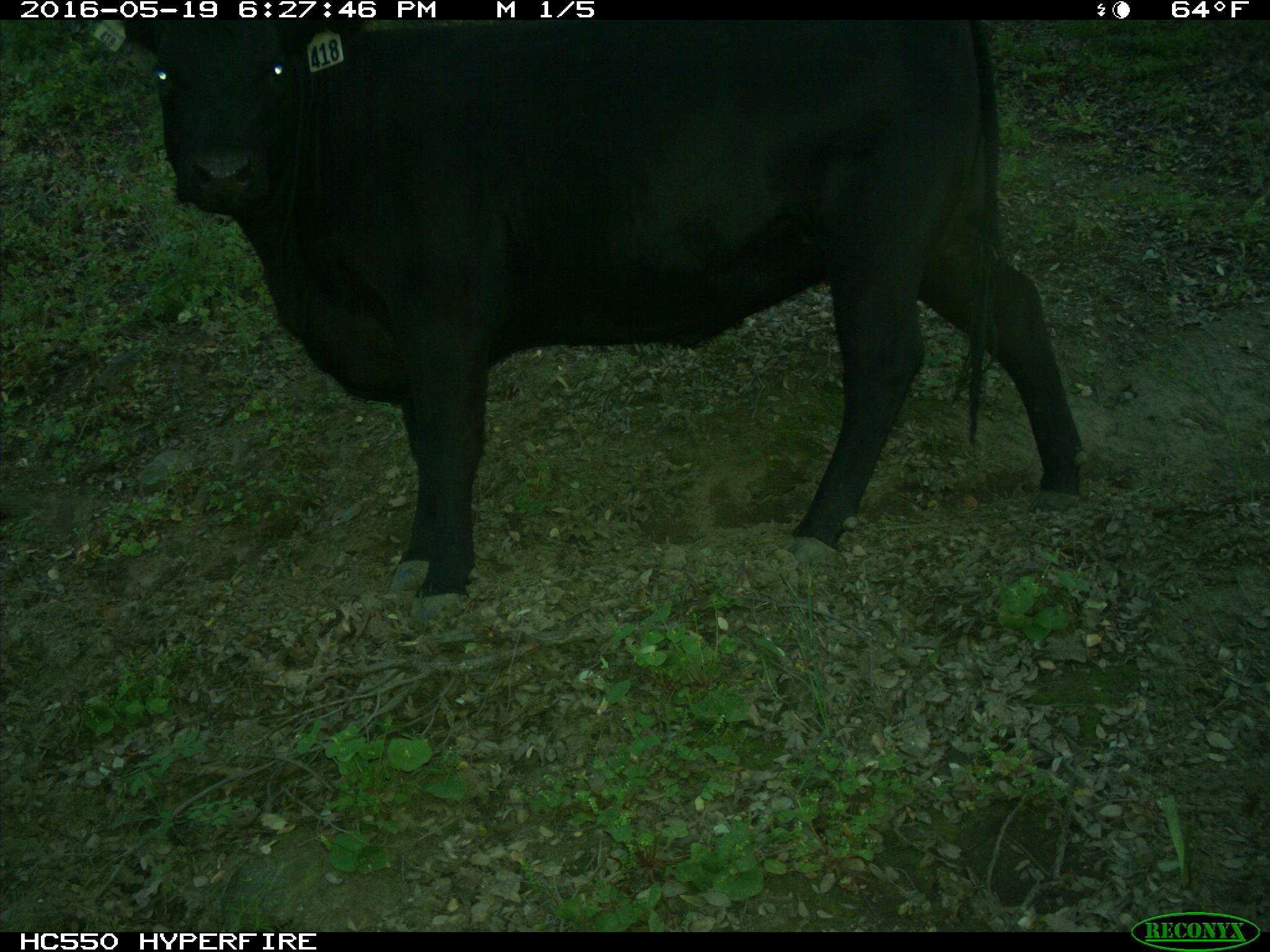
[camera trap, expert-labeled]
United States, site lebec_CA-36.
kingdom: Animalia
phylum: Chordata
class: Mammalia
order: Artiodactyla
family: Bovidae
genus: Bos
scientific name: Bos taurus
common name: domestic cow